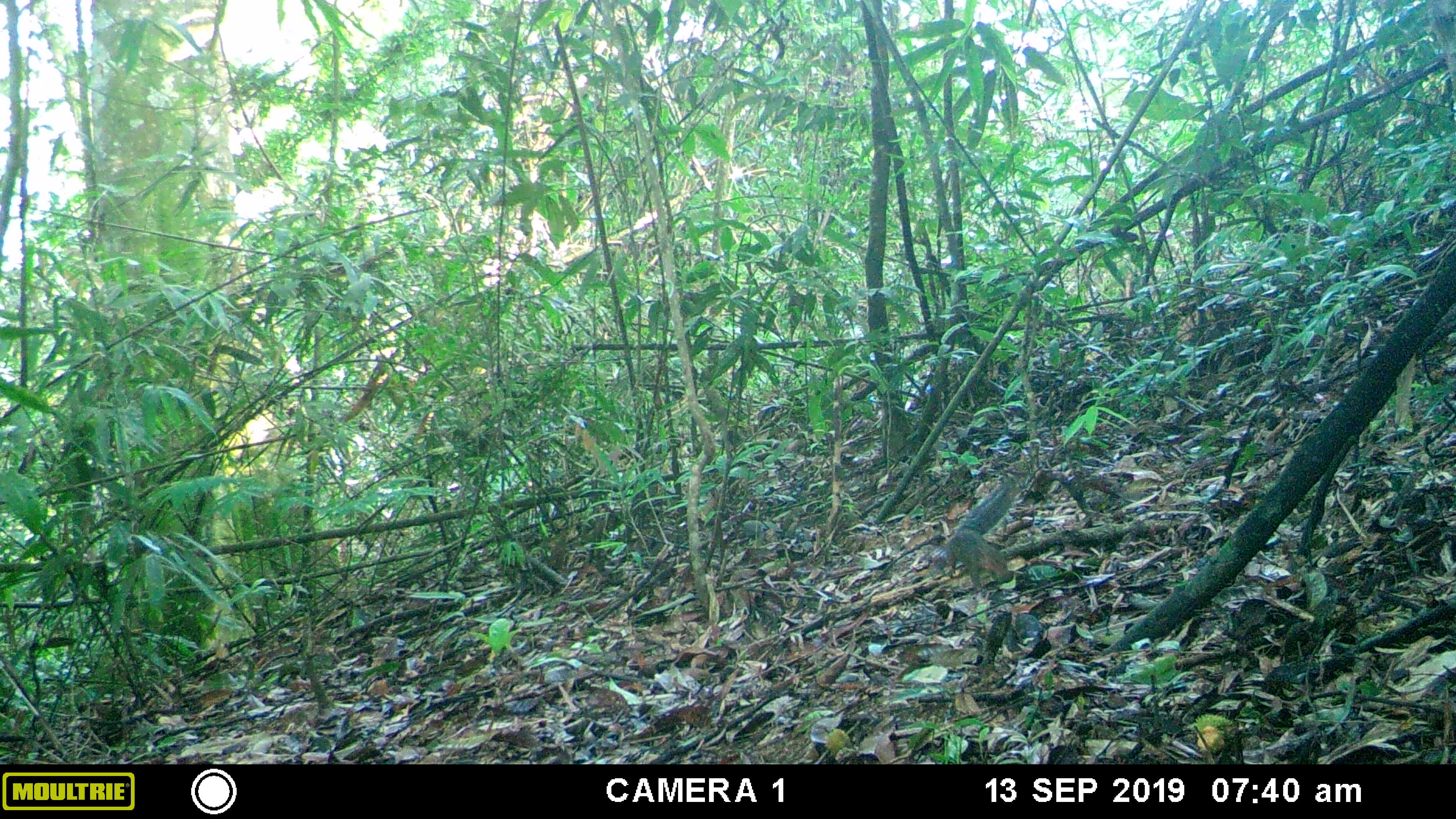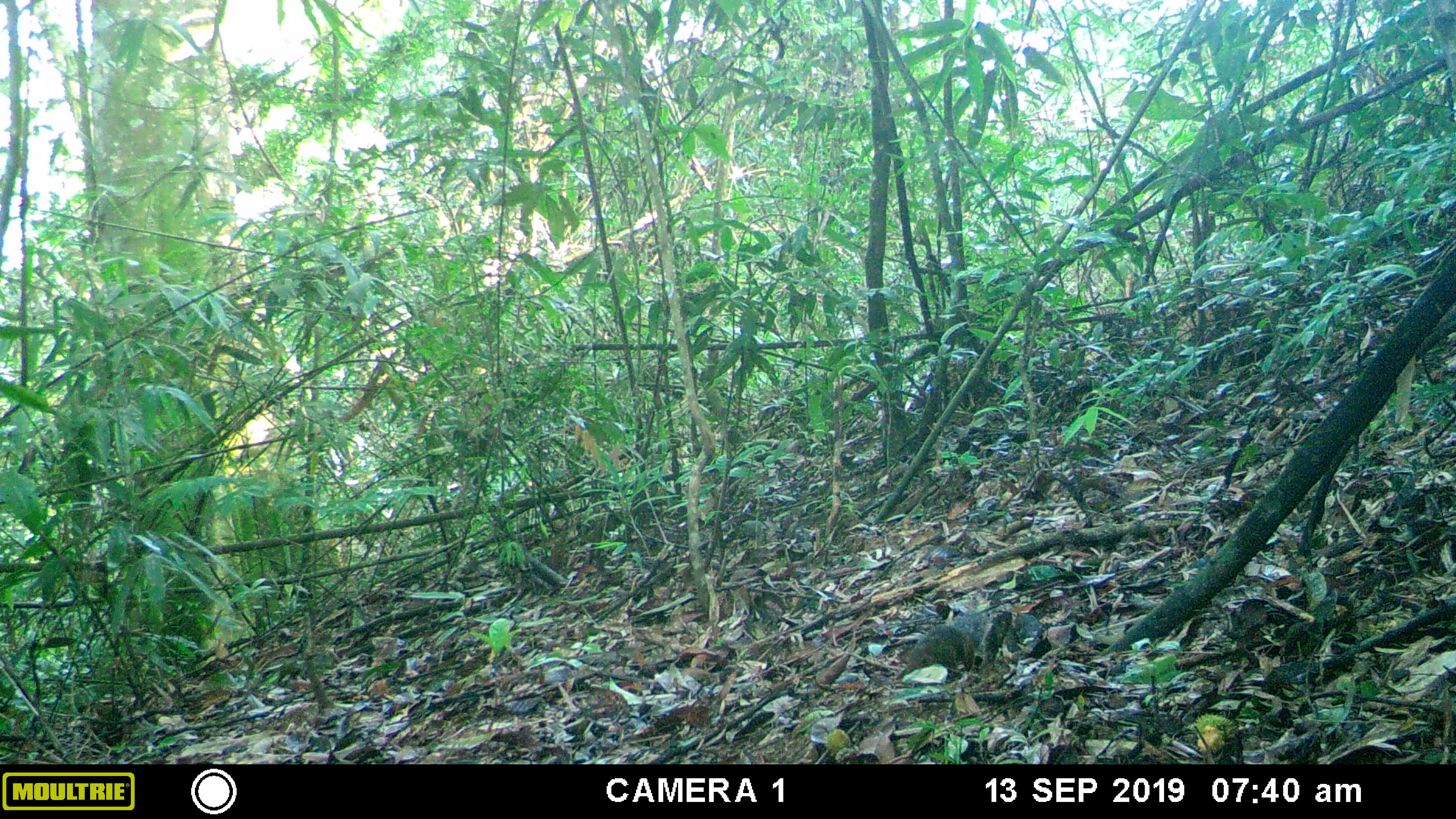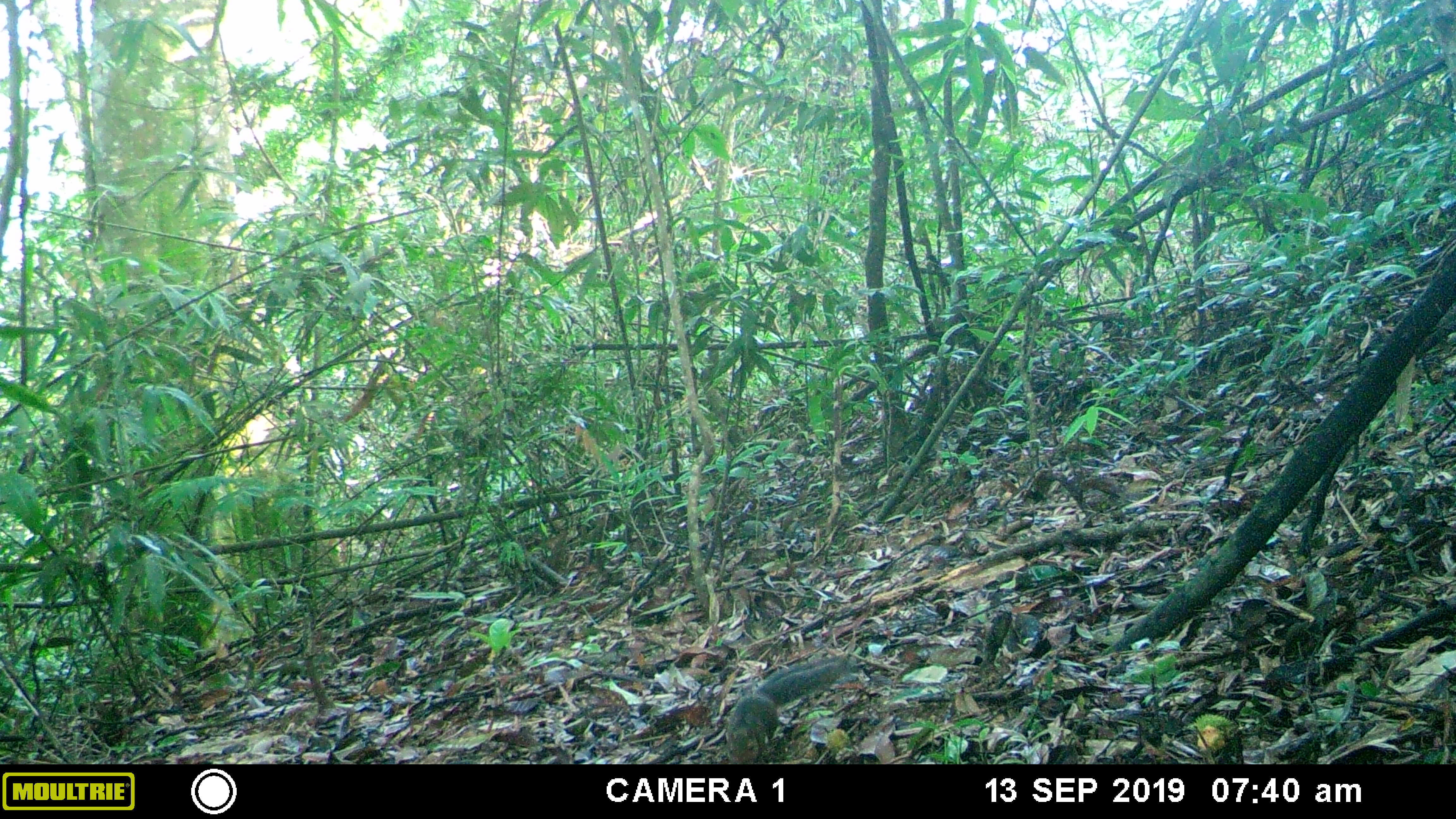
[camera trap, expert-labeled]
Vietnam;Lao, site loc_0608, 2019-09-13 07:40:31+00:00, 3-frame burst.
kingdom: Animalia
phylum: Chordata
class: Mammalia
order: Rodentia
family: Sciuridae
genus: Dremomys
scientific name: Dremomys rufigenis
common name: red-cheeked squirrel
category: red cheeked squirrel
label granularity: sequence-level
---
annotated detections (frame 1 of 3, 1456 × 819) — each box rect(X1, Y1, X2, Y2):
red cheeked squirrel: rect(945, 477, 1017, 593)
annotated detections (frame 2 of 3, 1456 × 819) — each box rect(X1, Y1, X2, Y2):
red cheeked squirrel: rect(903, 622, 975, 674)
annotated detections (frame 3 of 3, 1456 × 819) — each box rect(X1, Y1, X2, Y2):
red cheeked squirrel: rect(725, 654, 849, 764)